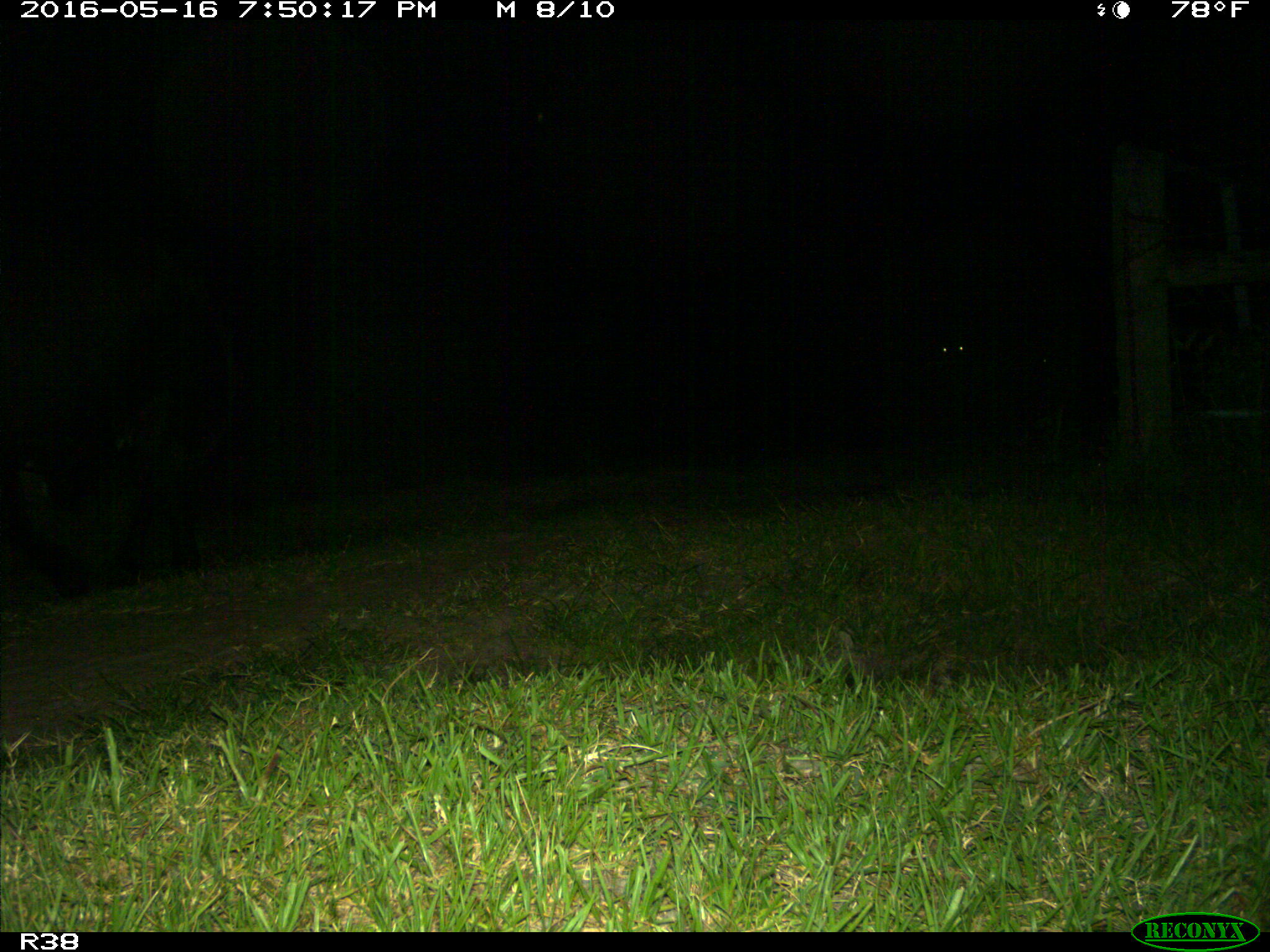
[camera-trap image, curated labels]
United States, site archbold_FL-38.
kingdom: Animalia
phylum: Chordata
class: Mammalia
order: Artiodactyla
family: Bovidae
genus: Bos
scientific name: Bos taurus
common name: domestic cow